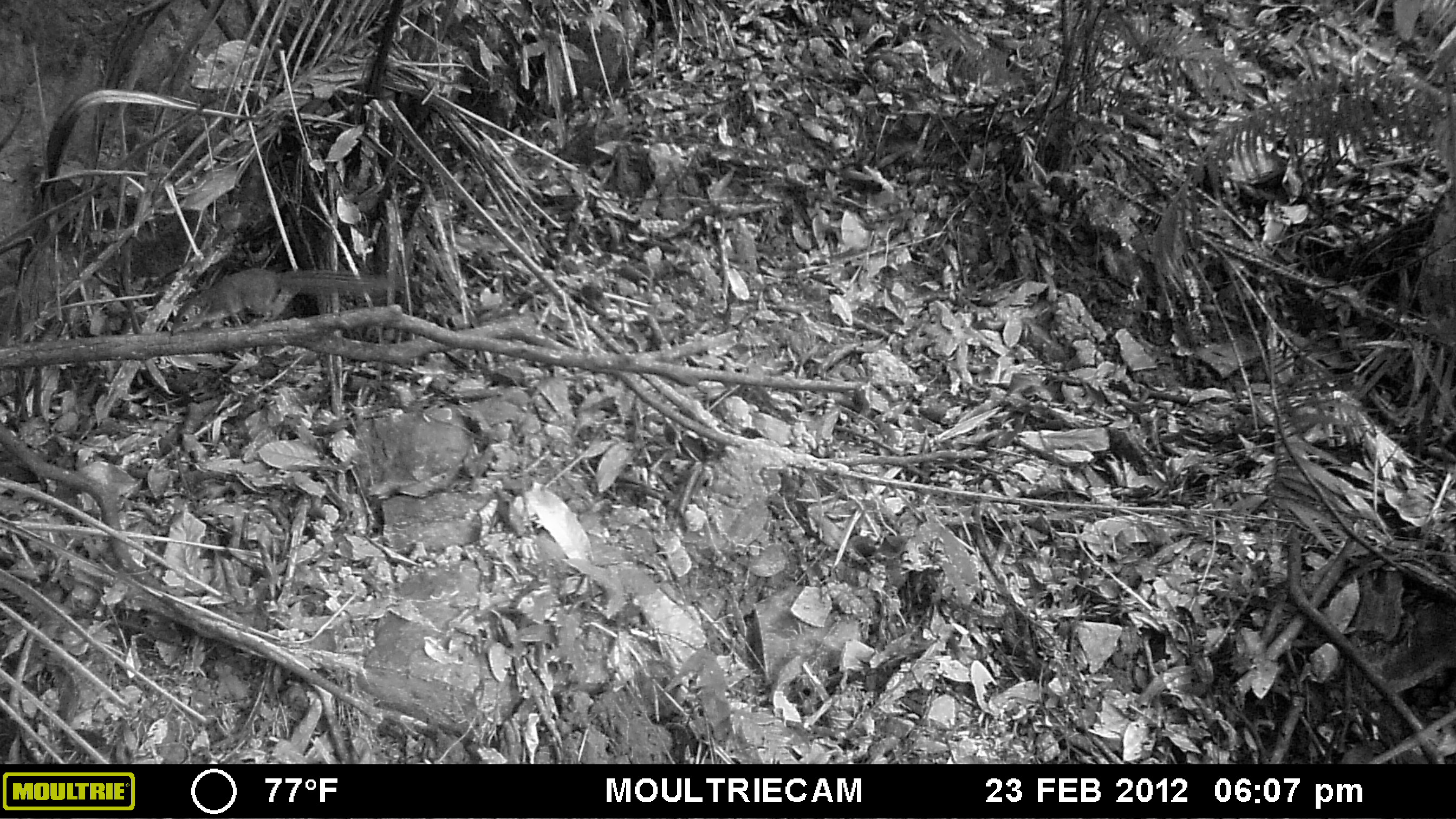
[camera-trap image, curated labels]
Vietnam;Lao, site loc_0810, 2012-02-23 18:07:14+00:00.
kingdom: Animalia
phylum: Chordata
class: Mammalia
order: Scandentia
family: Tupaiidae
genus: Tupaia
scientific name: Tupaia belangeri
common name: northern treeshrew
Northern treeshrew (Tupaia belangeri). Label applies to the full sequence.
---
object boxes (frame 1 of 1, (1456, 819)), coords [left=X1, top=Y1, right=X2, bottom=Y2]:
northern treeshrew: [left=170, top=268, right=405, bottom=336]